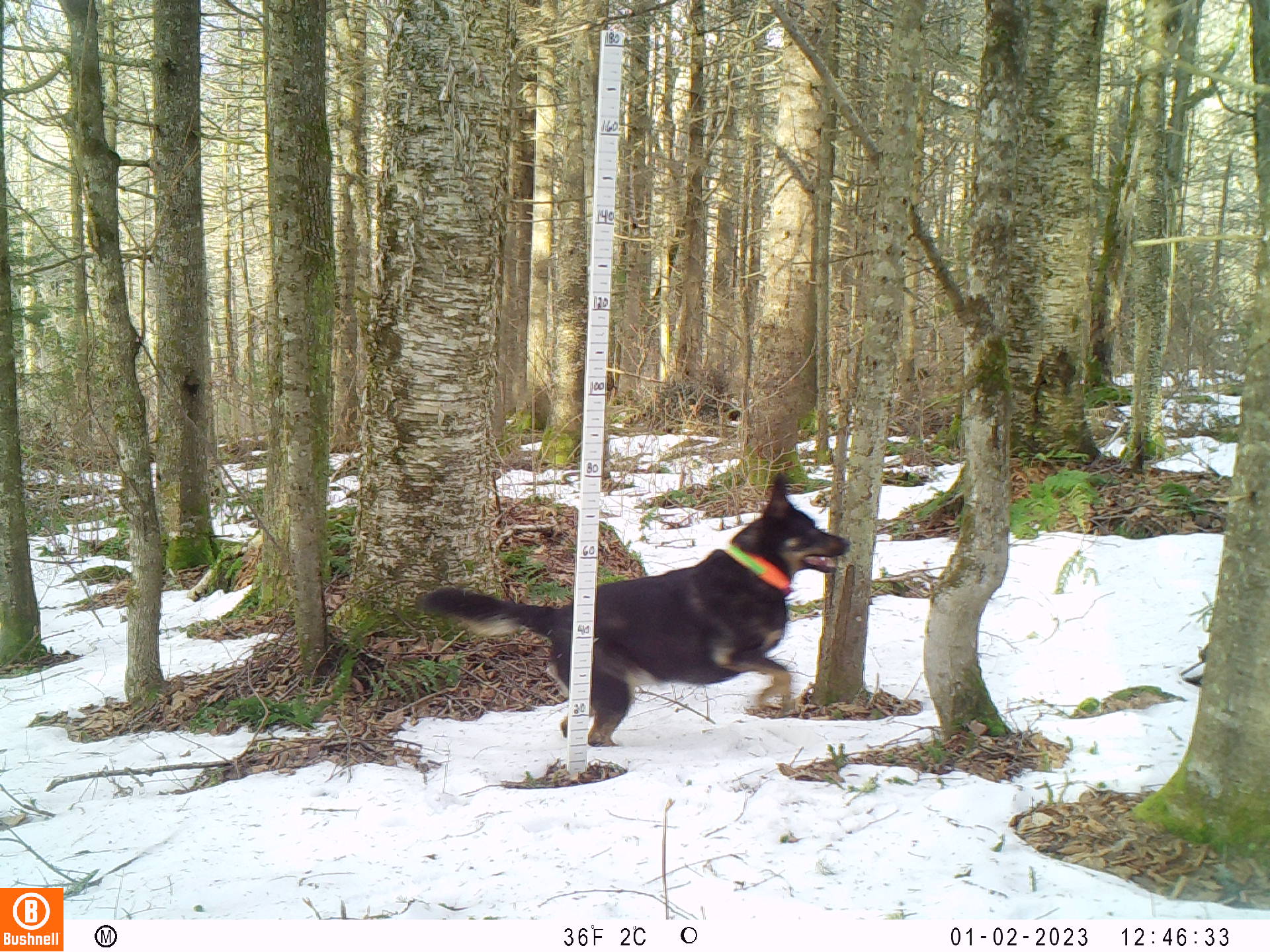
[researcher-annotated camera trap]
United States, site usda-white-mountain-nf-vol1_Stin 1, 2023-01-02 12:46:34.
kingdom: Animalia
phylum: Chordata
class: Mammalia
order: Carnivora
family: Canidae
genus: Canis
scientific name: Canis familiaris familiaris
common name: domestic dog